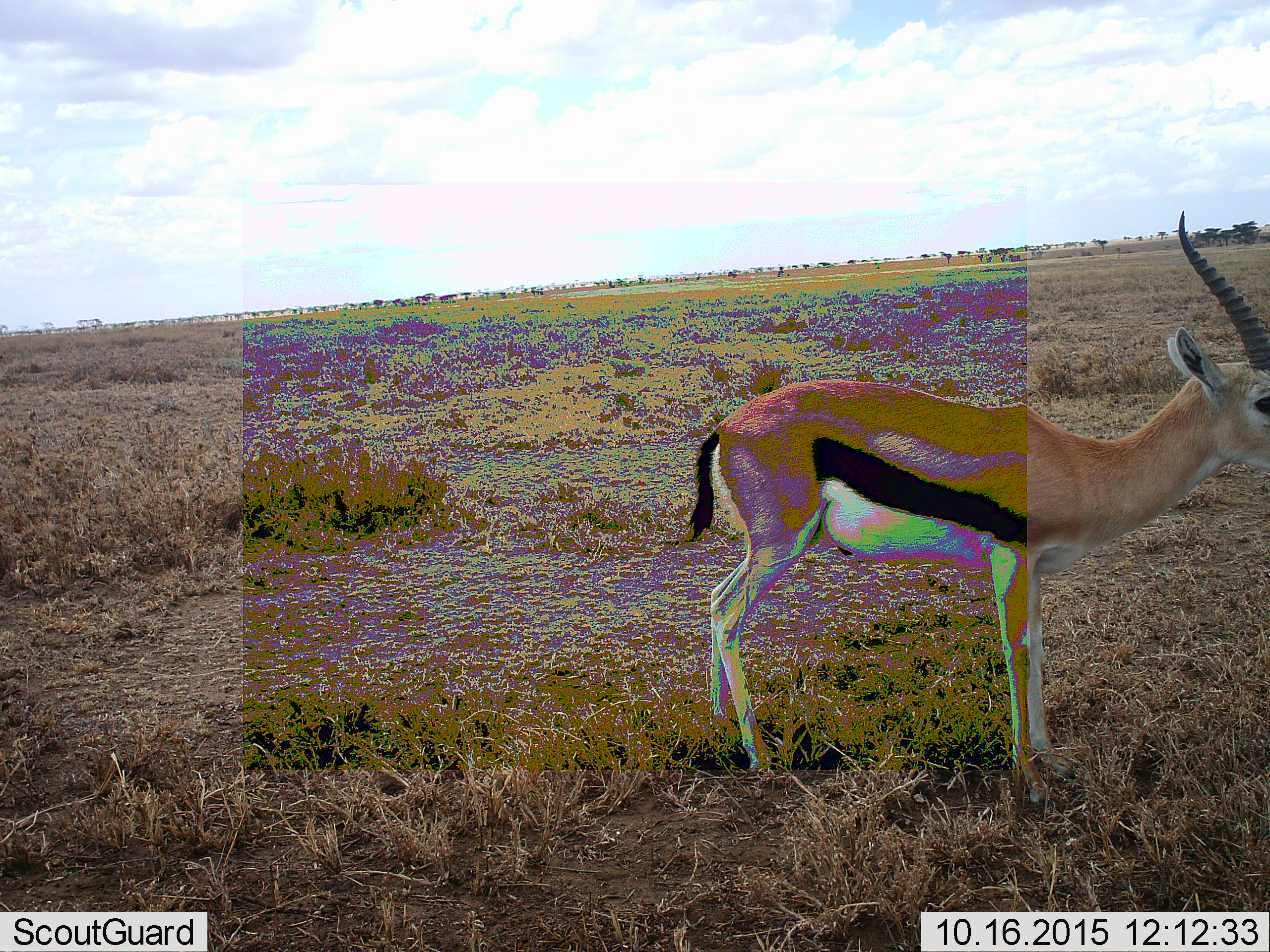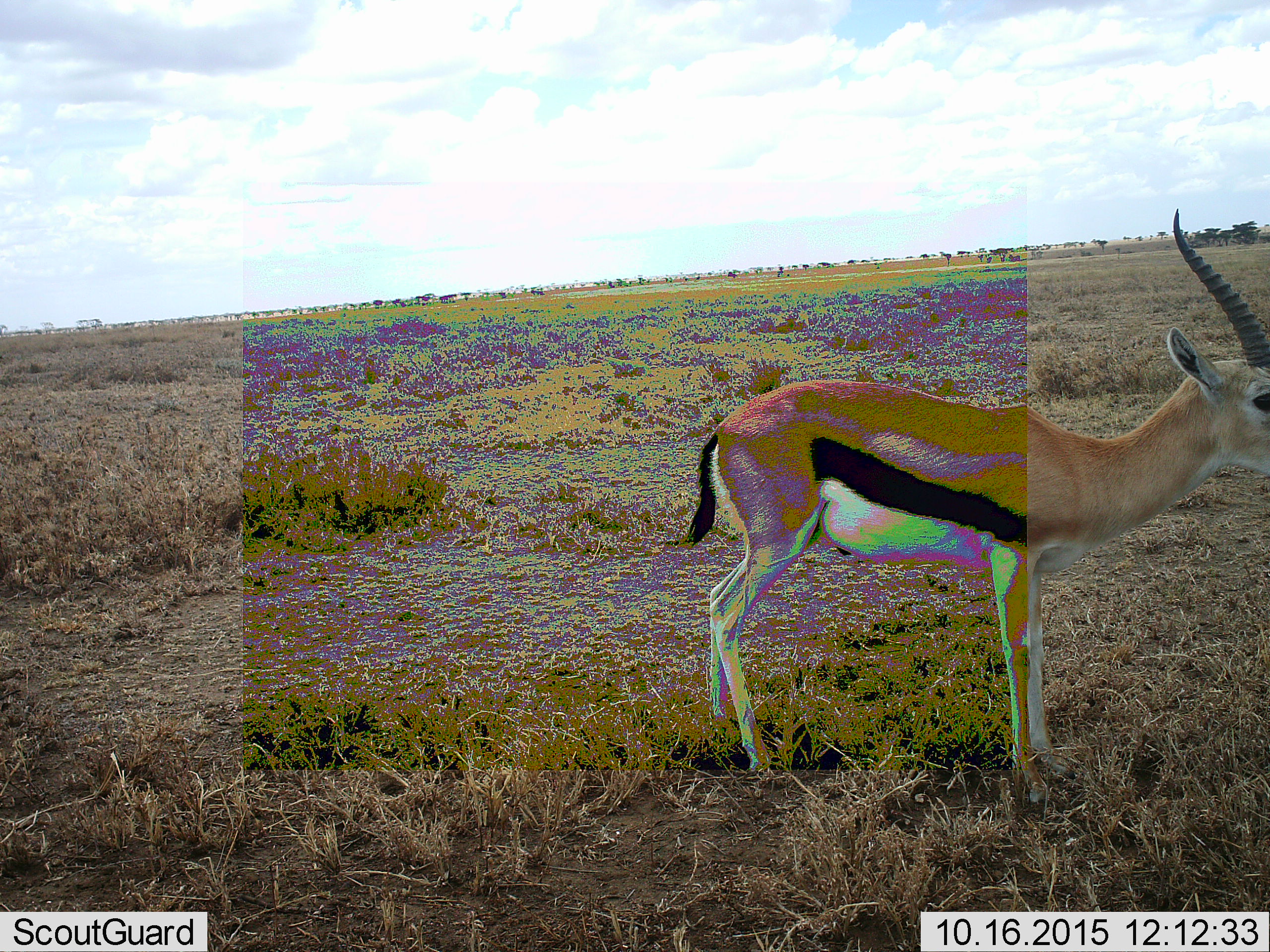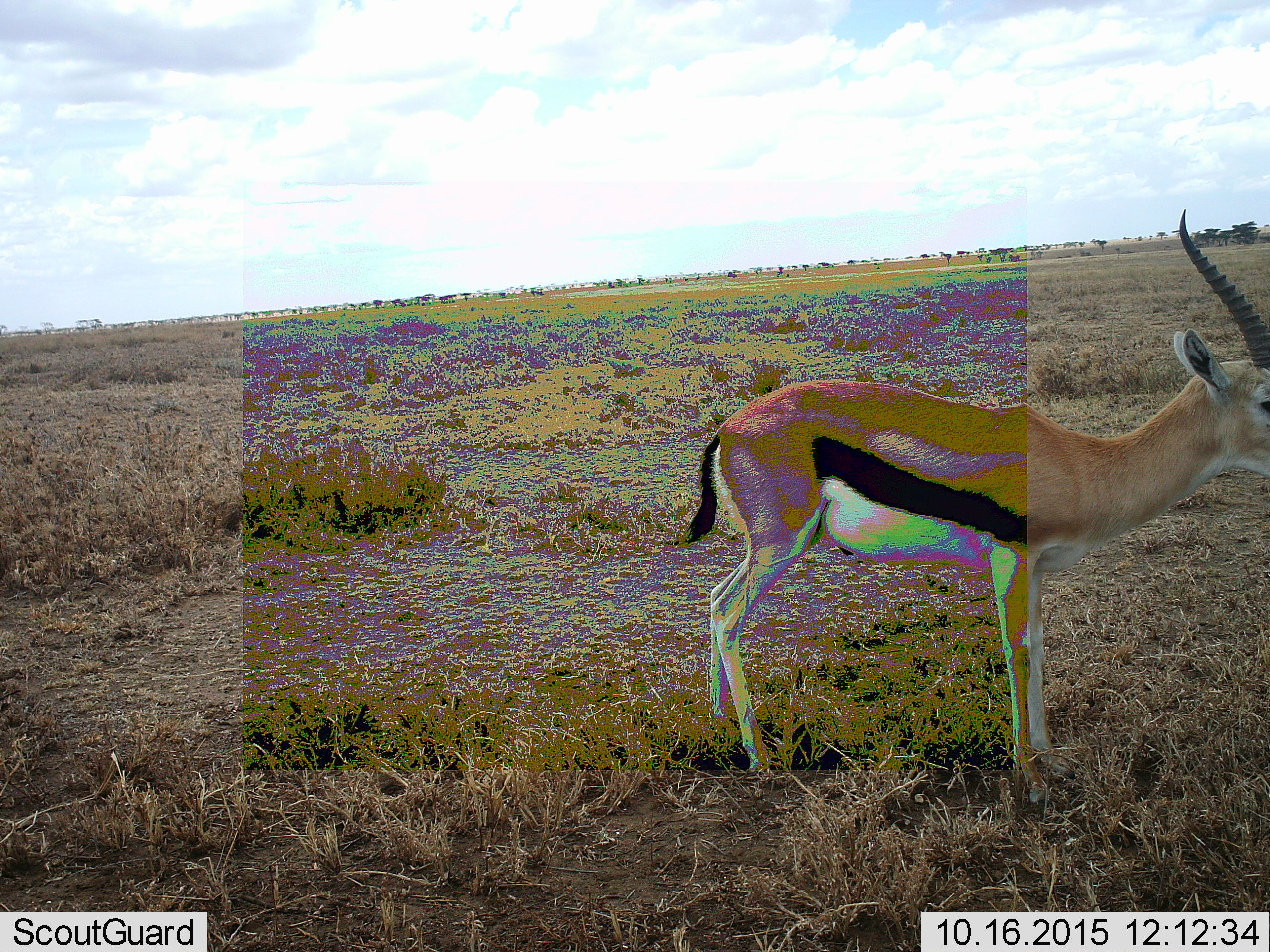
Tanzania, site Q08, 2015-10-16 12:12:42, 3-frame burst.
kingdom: Animalia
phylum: Chordata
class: Mammalia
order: Artiodactyla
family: Bovidae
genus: Eudorcas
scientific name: Eudorcas thomsonii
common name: thomson's gazelle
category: gazellethomsons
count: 1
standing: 90%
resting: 0%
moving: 0%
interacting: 0%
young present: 0%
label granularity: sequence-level